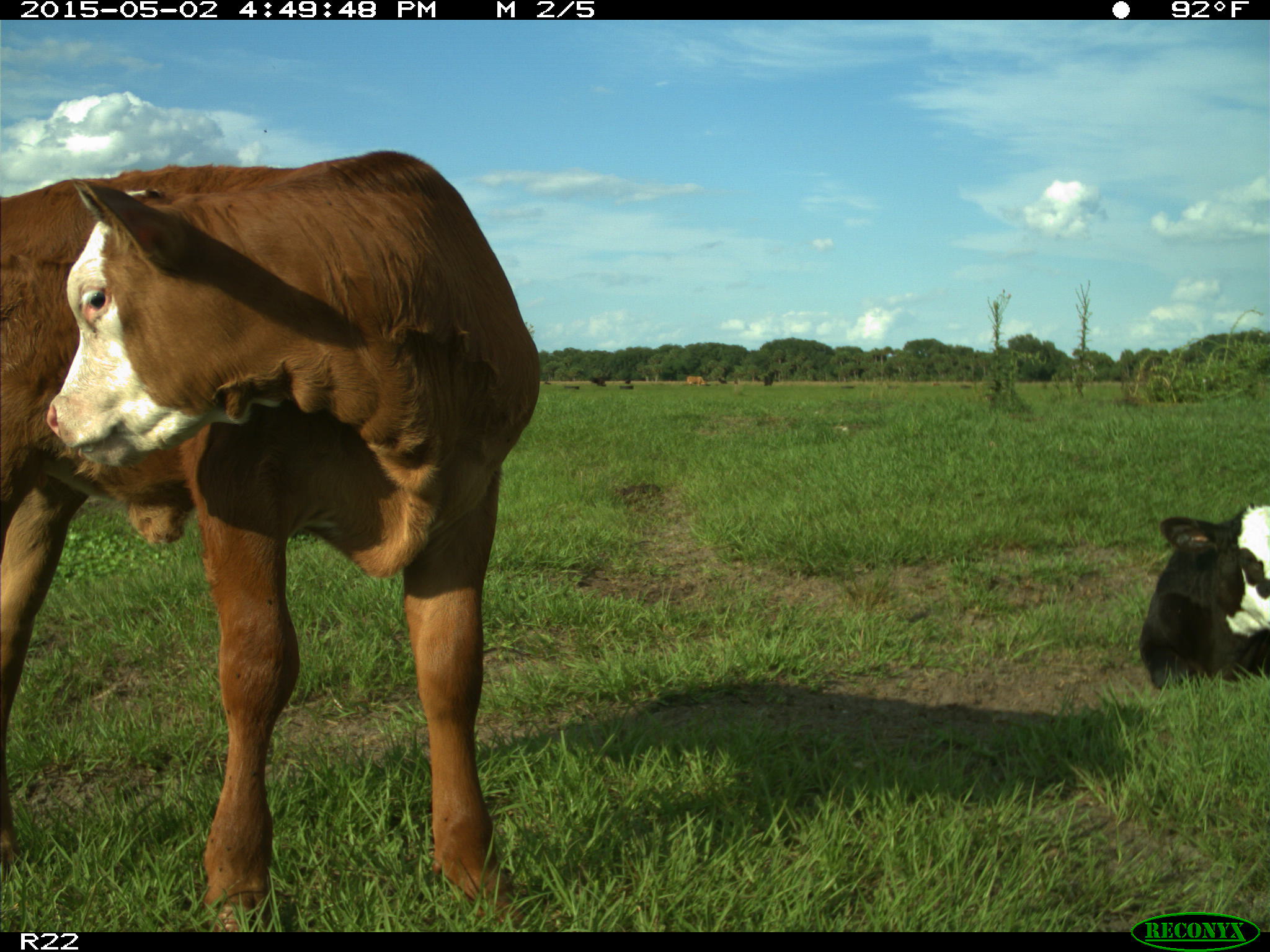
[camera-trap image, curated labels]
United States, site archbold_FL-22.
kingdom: Animalia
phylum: Chordata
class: Mammalia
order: Artiodactyla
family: Bovidae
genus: Bos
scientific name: Bos taurus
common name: domestic cow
Bos taurus (domestic cow).